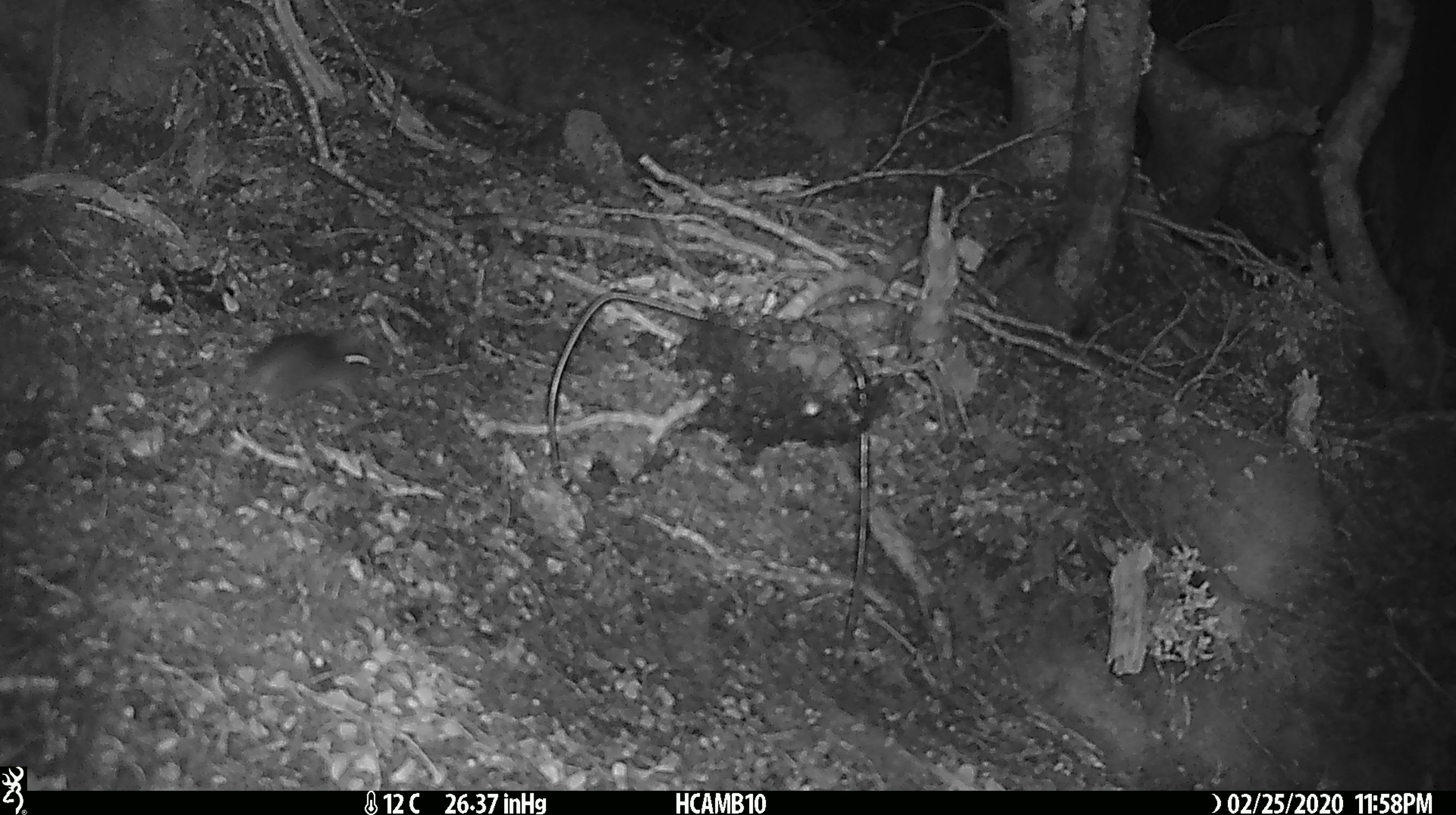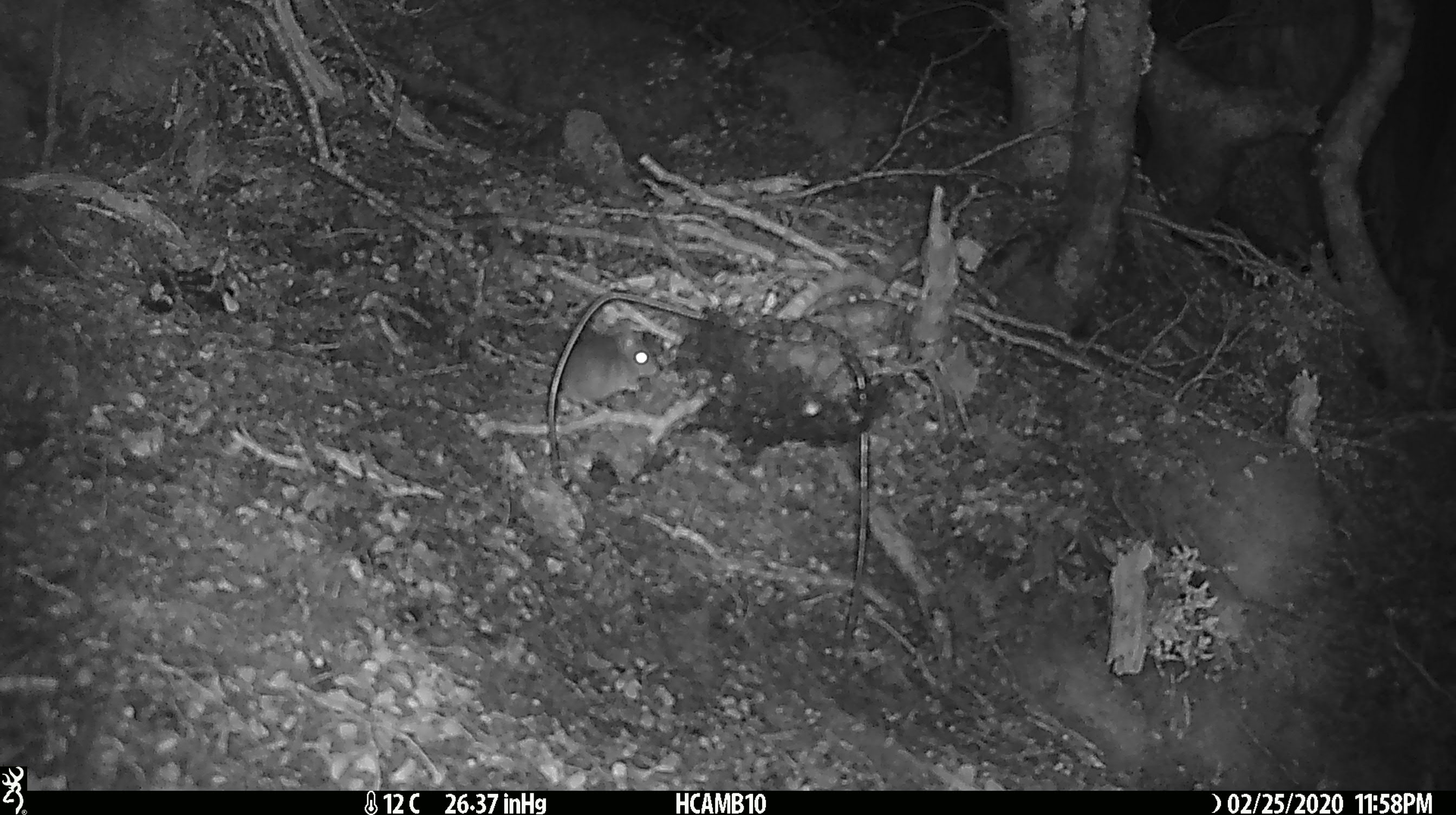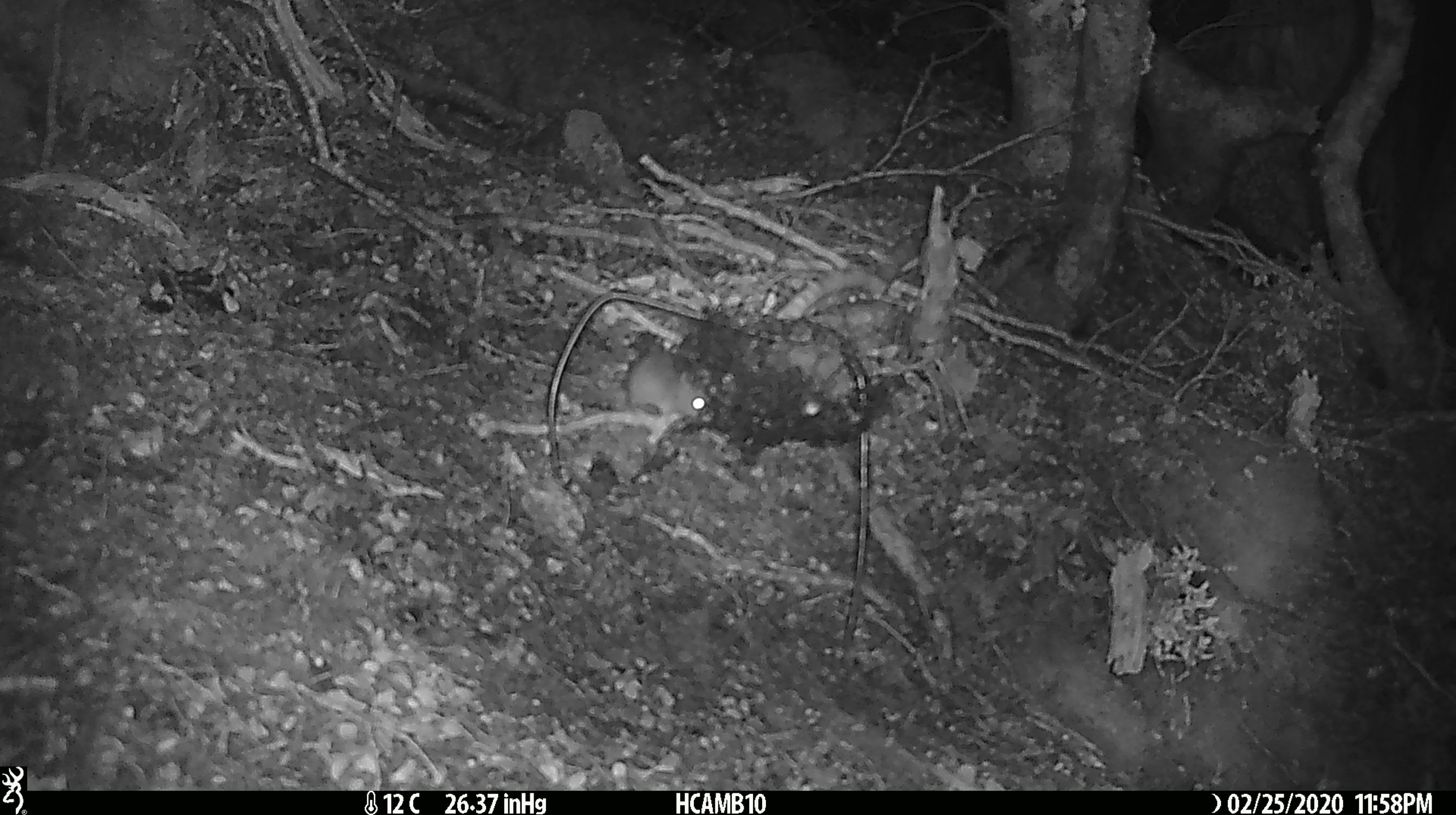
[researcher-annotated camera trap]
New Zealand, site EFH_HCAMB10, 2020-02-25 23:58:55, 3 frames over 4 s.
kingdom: Animalia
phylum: Chordata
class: Mammalia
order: Rodentia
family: Muridae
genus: Mus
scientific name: Mus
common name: mouse